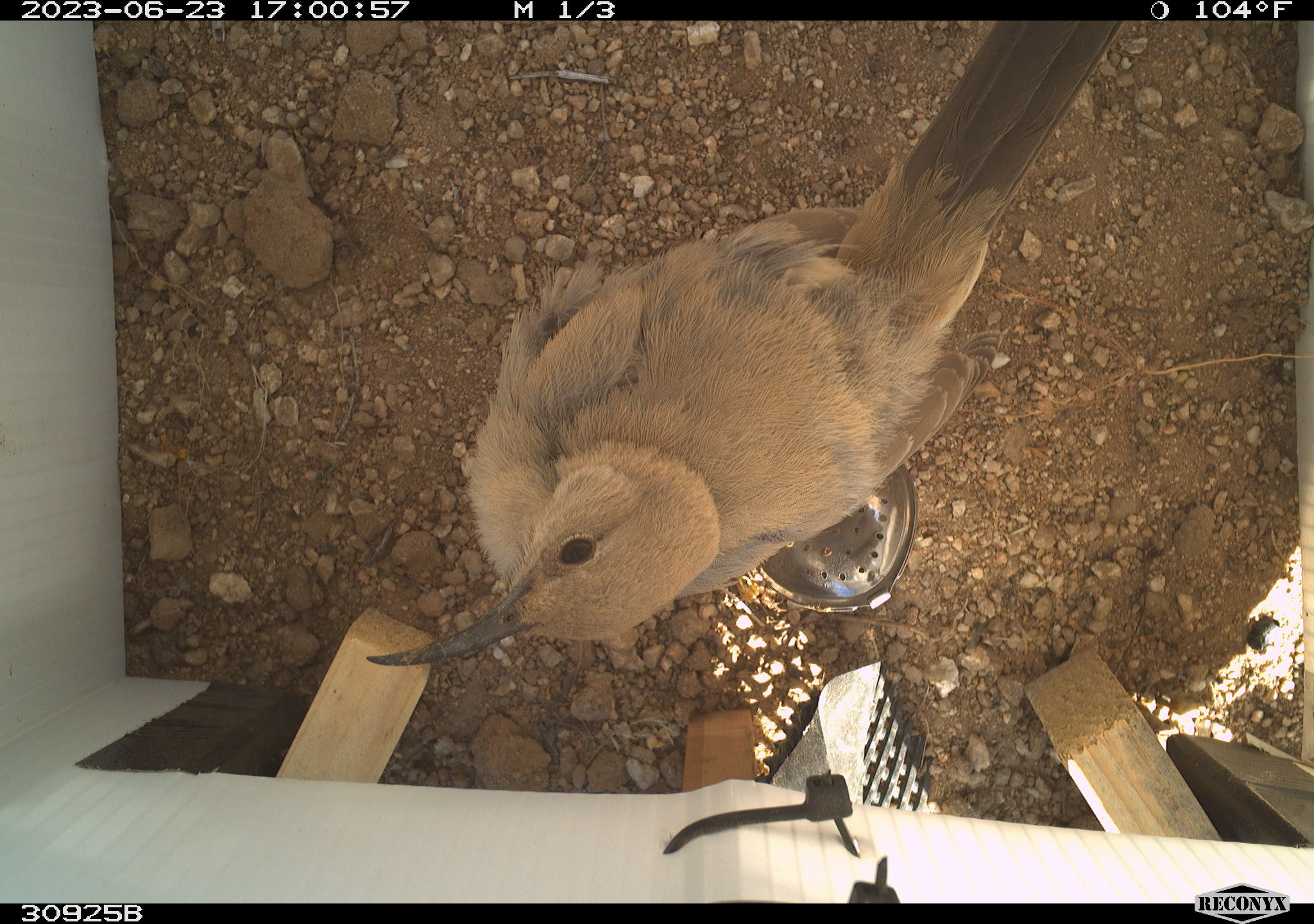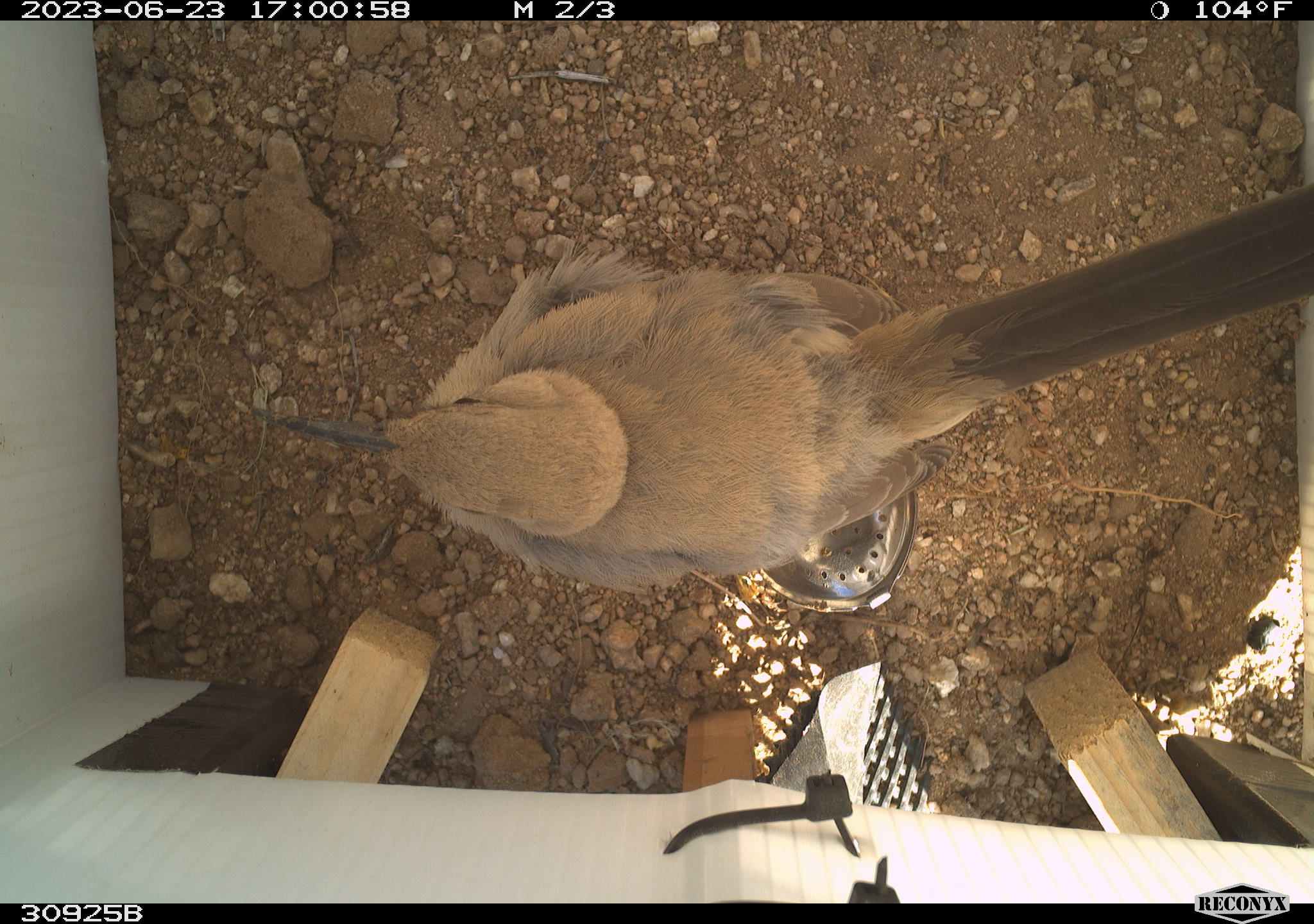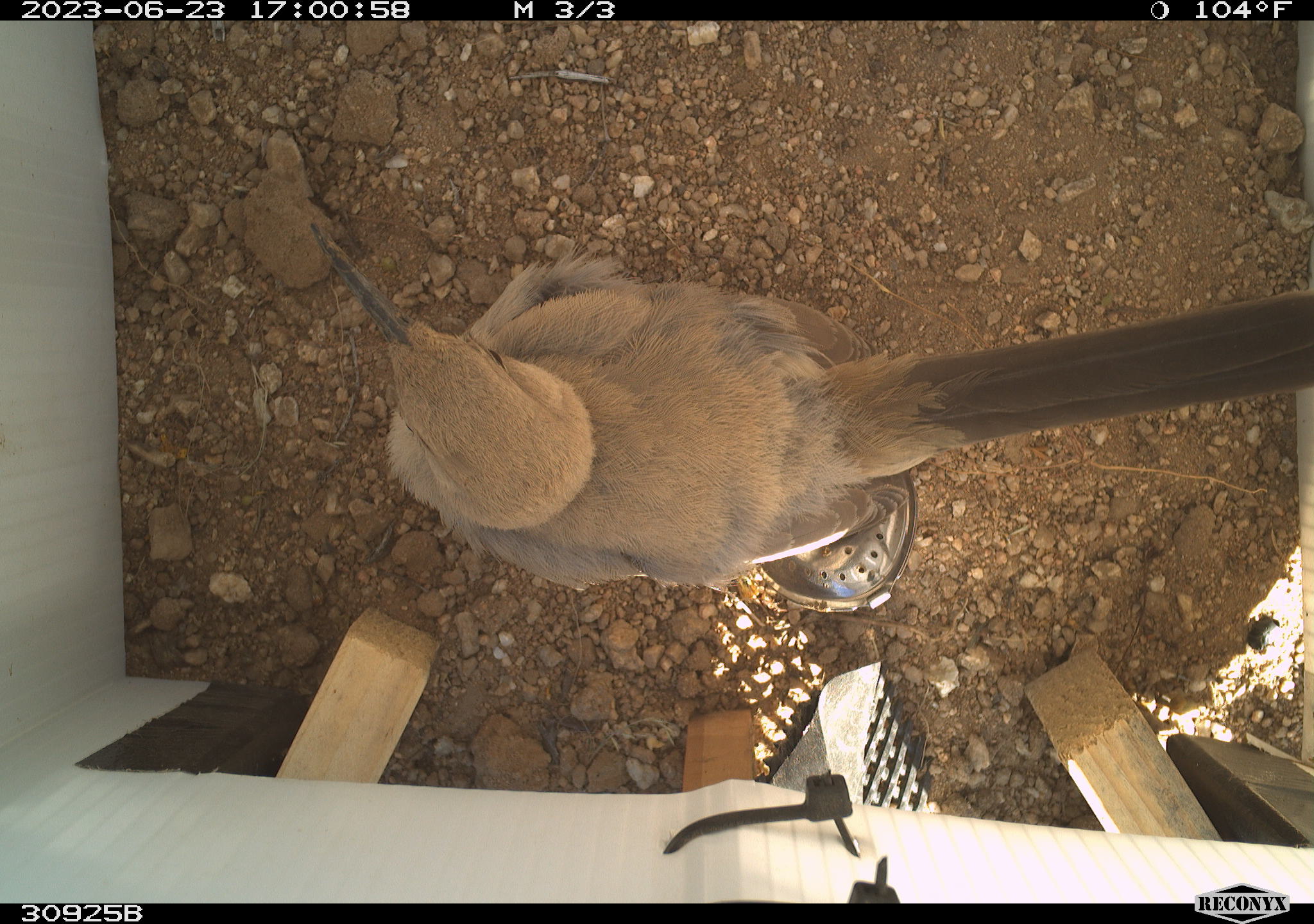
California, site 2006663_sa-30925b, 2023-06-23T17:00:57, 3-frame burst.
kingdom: Animalia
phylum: Chordata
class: Aves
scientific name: Aves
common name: bird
Bird (Aves).